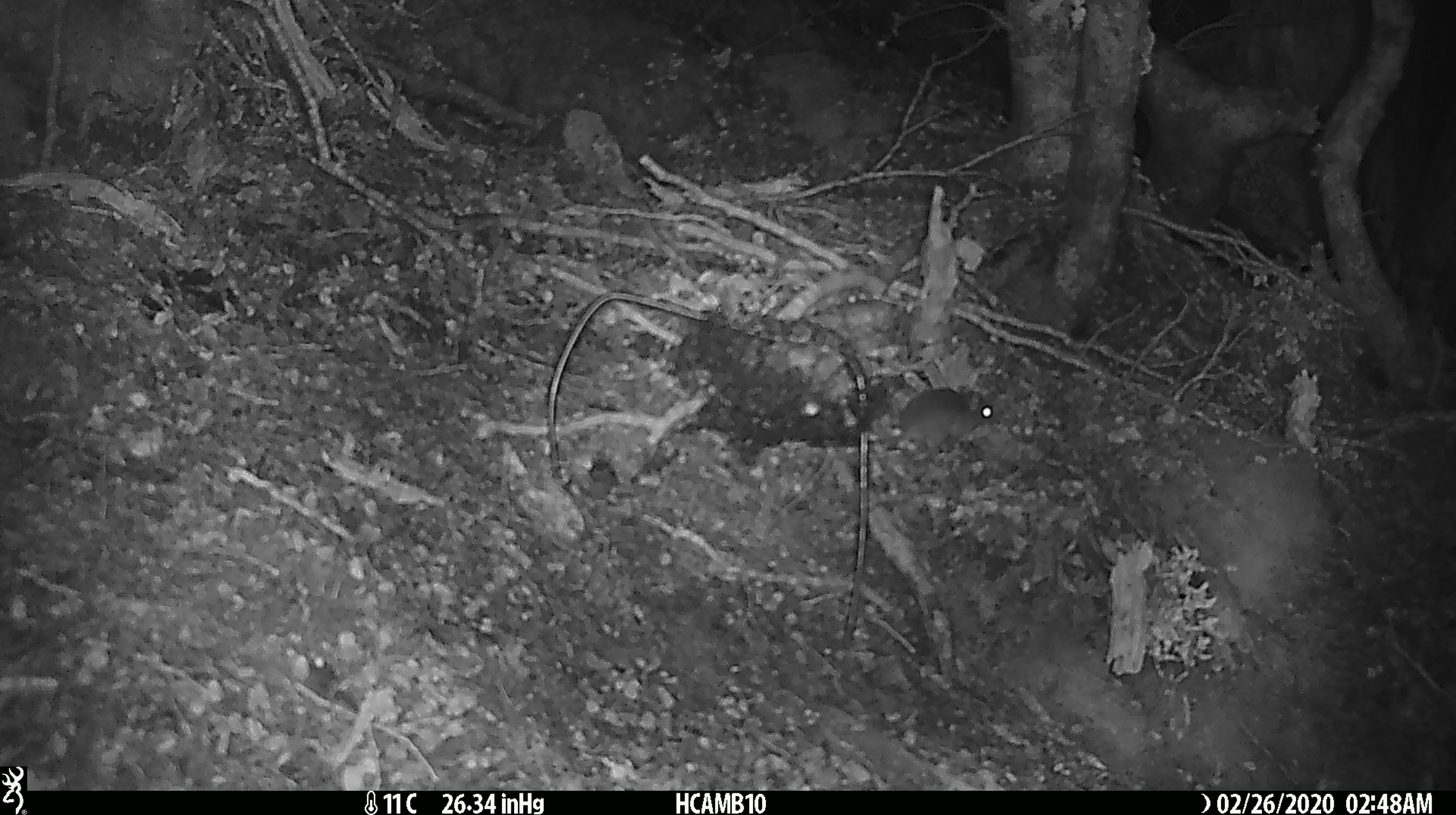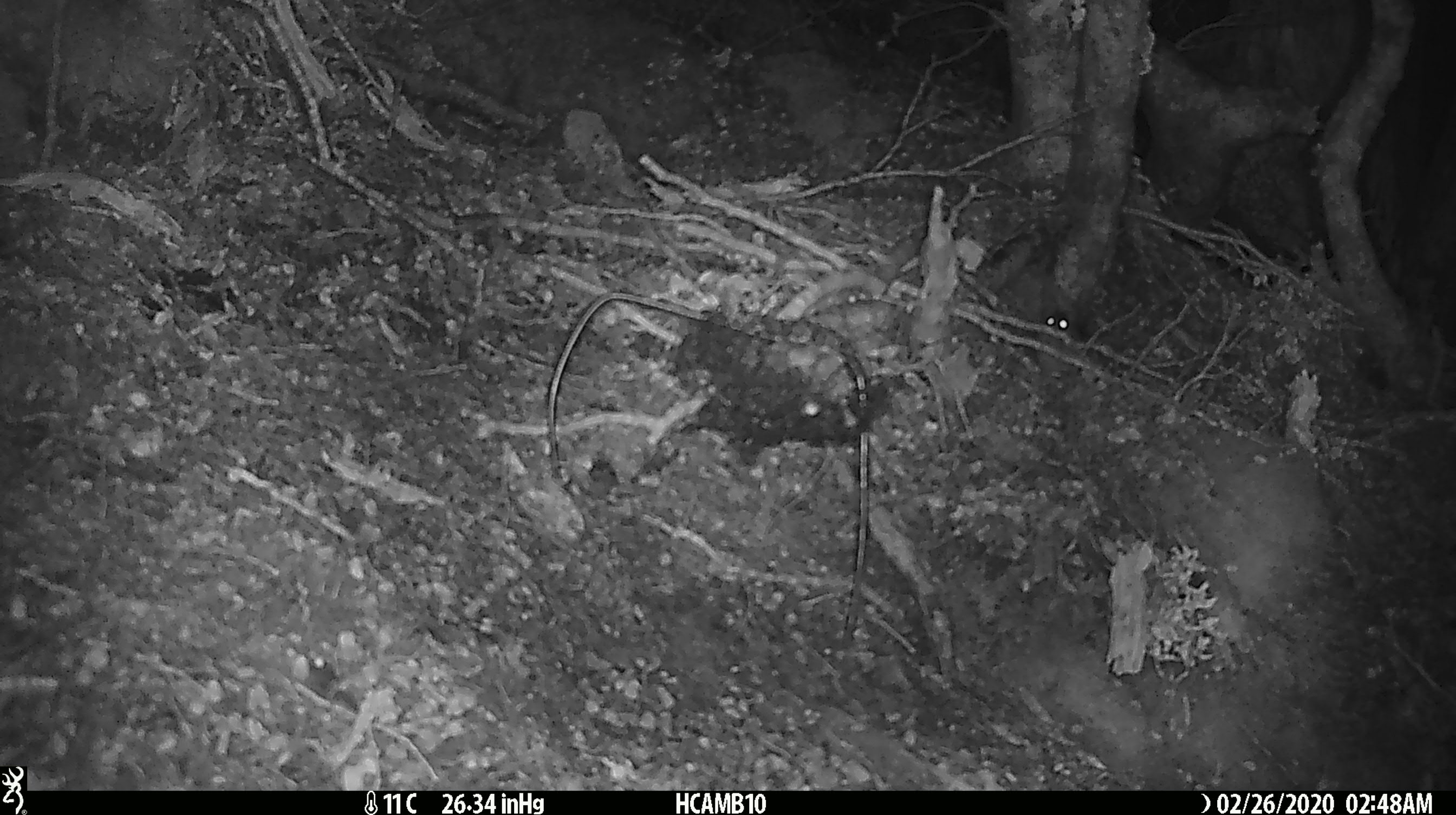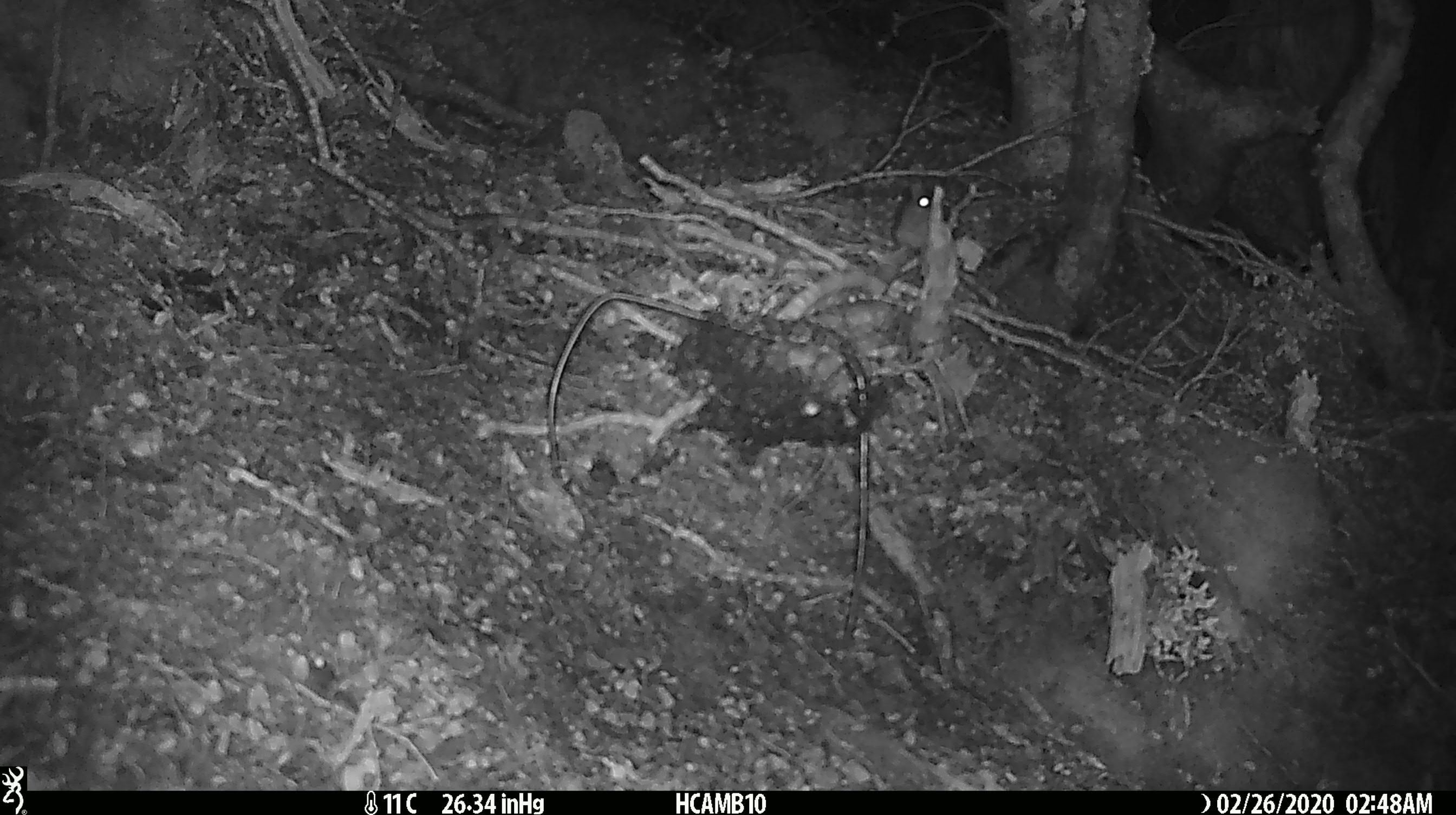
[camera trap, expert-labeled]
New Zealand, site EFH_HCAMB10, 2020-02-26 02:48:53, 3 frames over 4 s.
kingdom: Animalia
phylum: Chordata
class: Mammalia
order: Rodentia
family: Muridae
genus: Mus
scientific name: Mus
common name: mouse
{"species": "mouse (Mus)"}